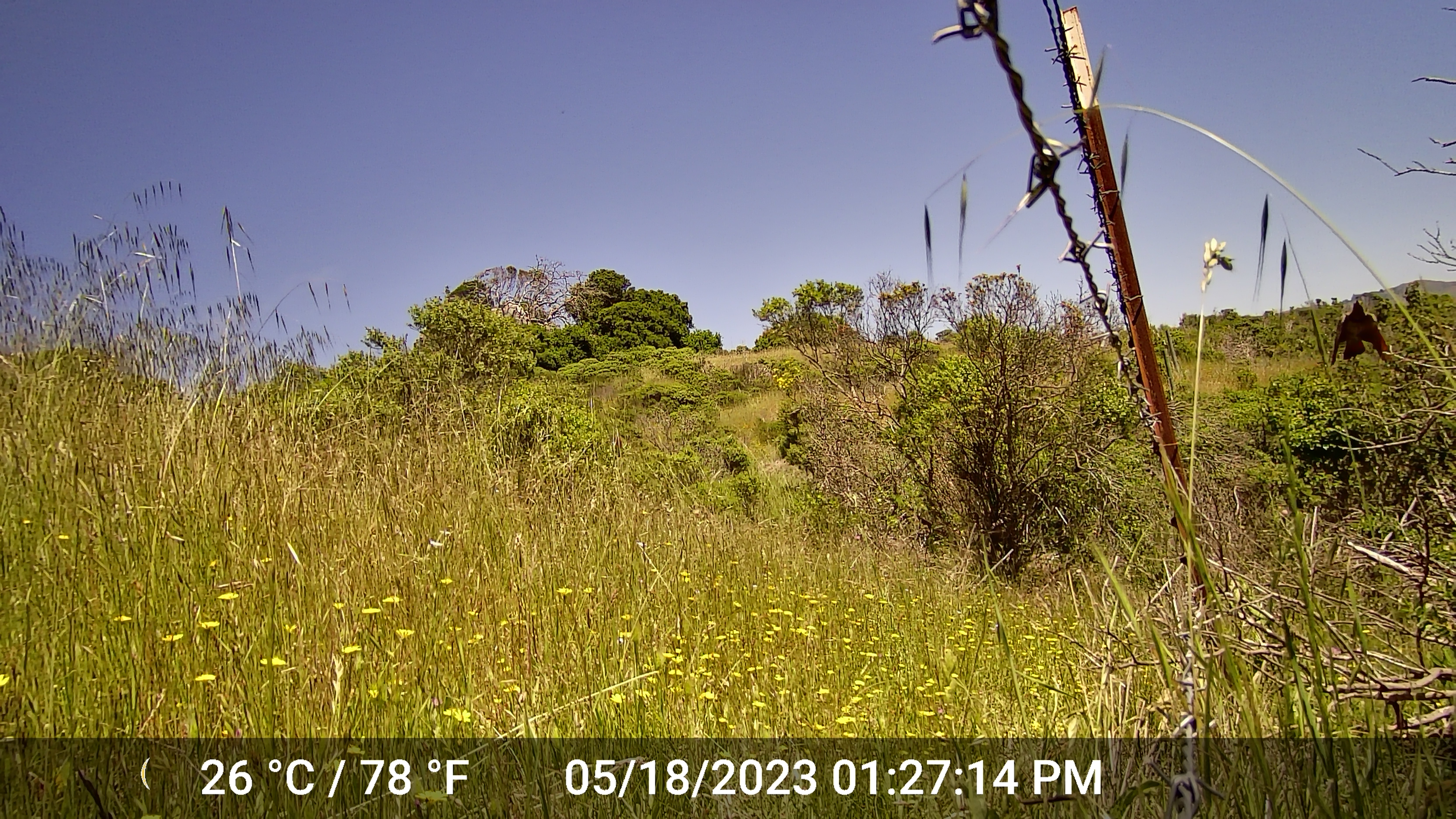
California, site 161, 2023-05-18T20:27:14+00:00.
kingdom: Animalia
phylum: Chordata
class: Aves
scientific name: Aves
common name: bird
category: unknown bird